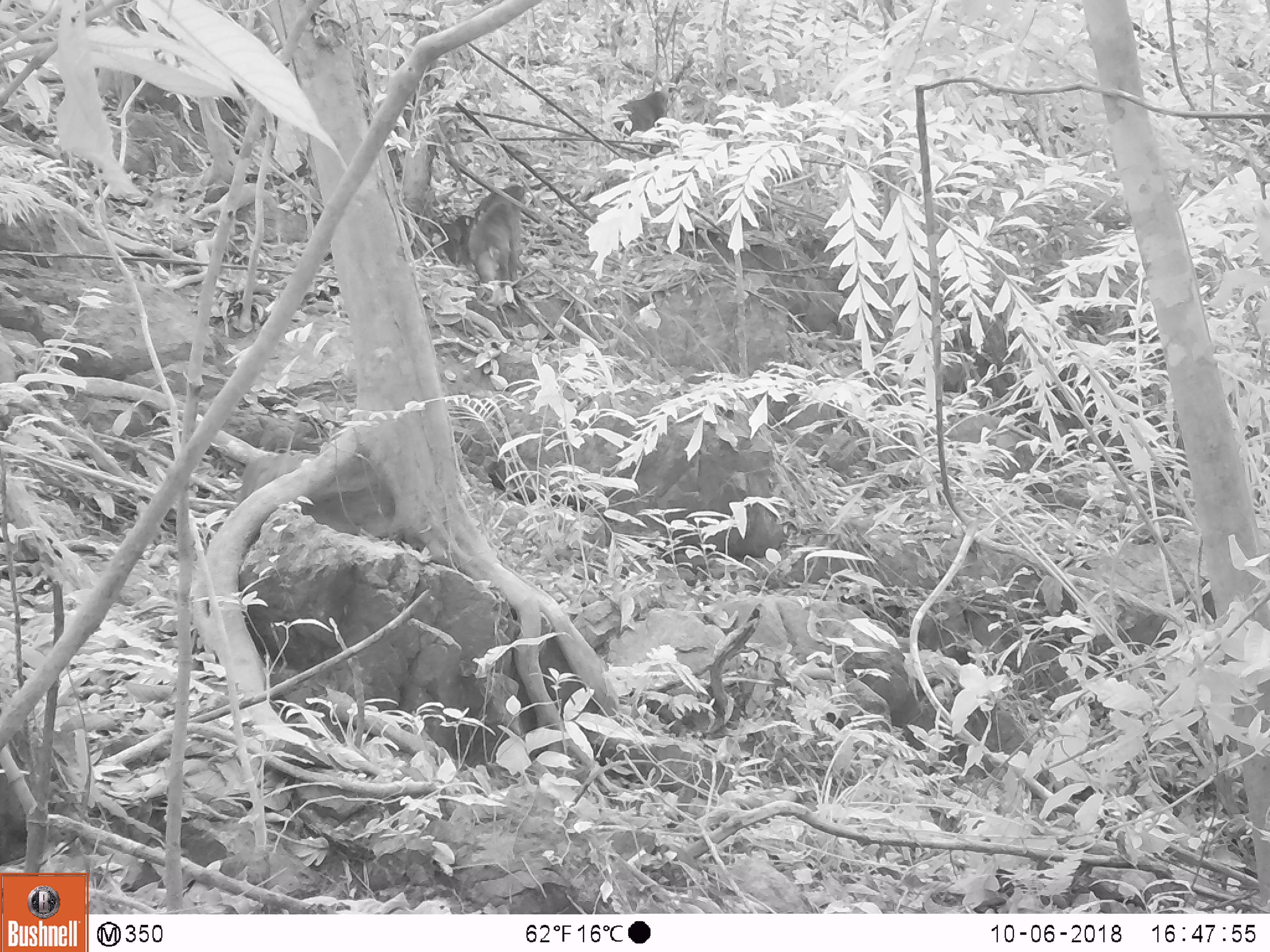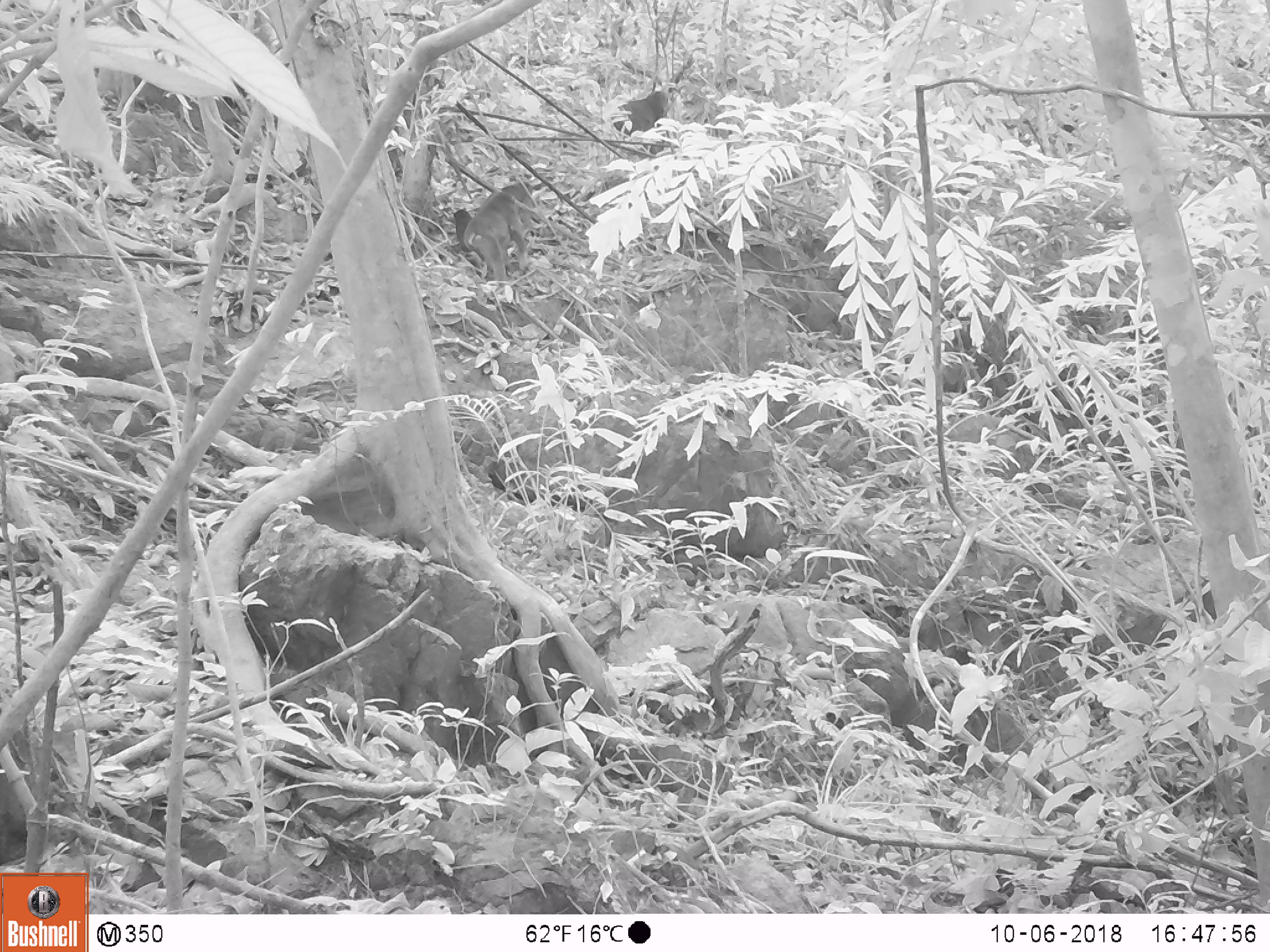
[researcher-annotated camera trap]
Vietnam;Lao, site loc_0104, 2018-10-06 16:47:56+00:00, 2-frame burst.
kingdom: Animalia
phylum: Chordata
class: Mammalia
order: Primates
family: Cercopithecidae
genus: Macaca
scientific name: Macaca arctoides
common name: stump-tailed macaque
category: stump tailed macaque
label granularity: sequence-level